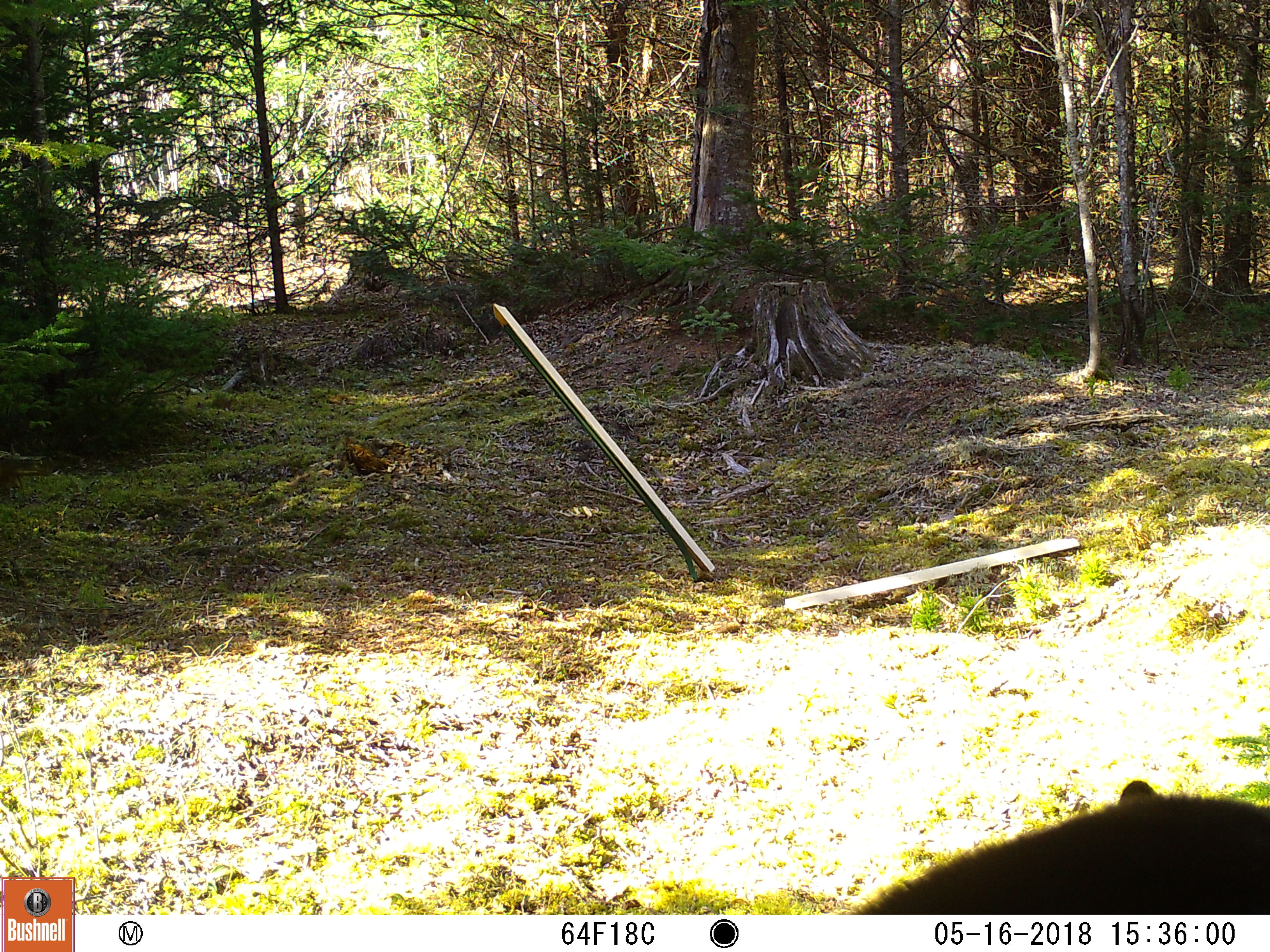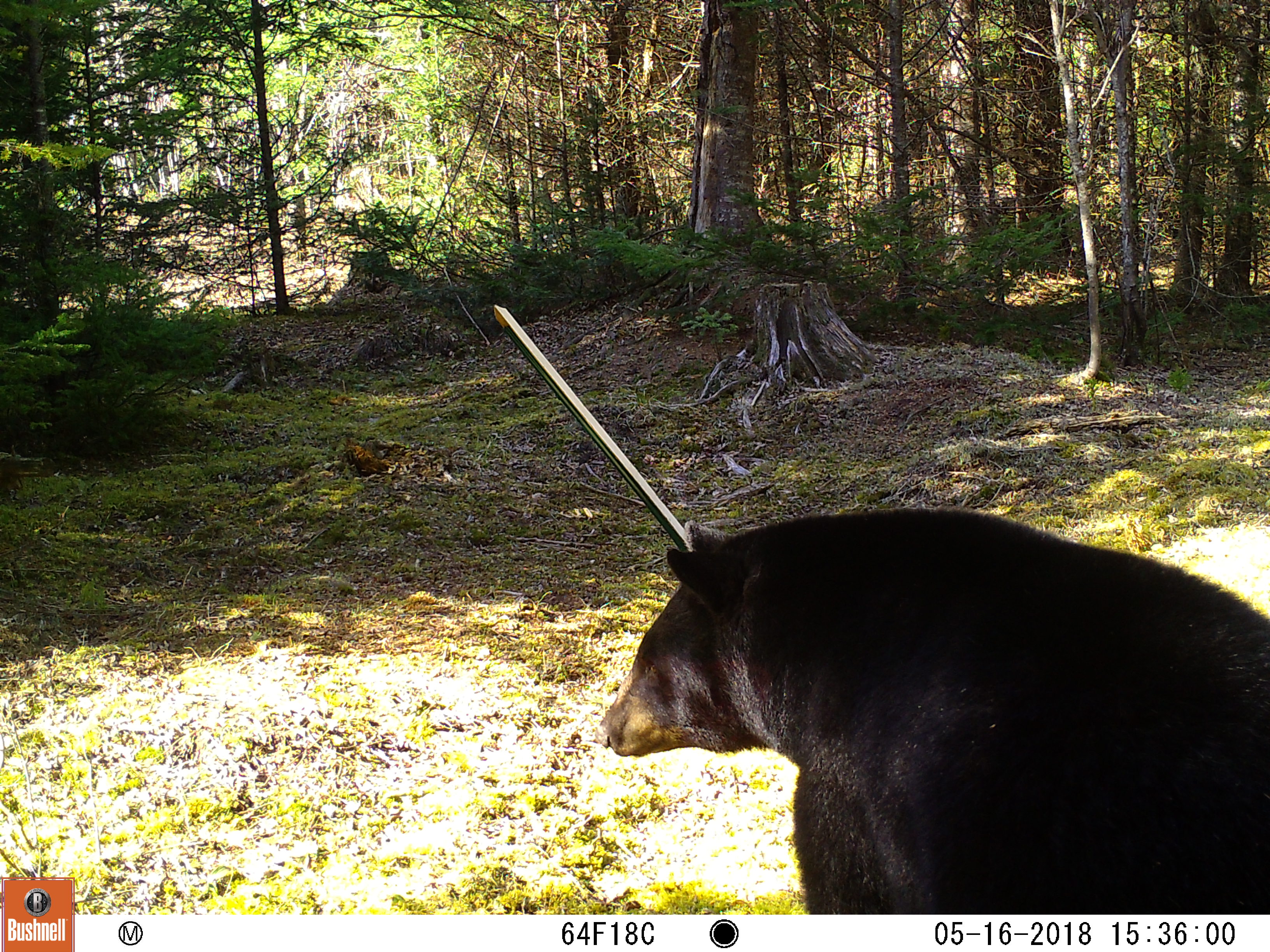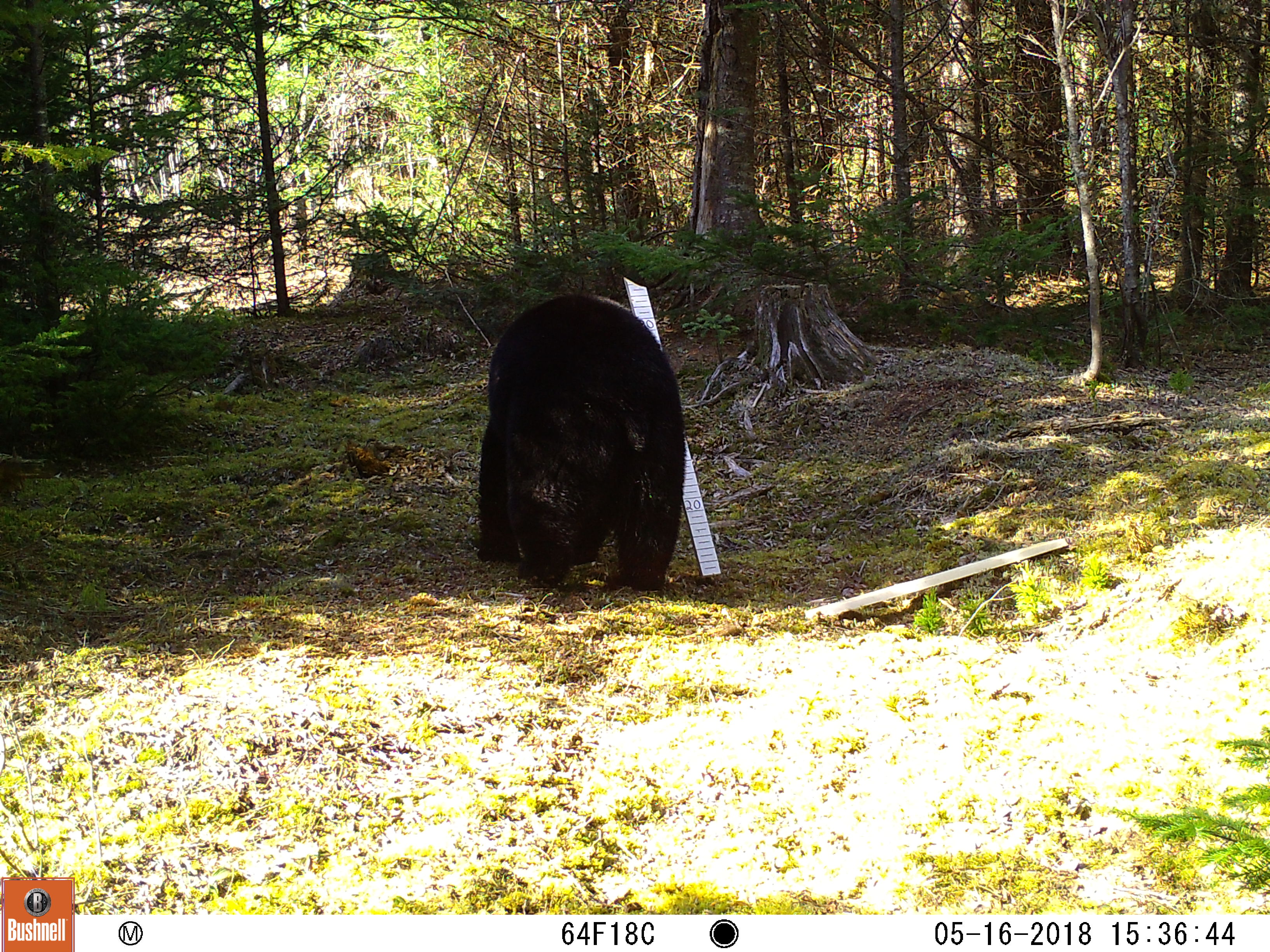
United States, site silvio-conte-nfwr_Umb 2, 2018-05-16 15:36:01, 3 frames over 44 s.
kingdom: Animalia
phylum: Chordata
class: Mammalia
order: Carnivora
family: Ursidae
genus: Ursus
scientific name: Ursus americanus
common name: black bear